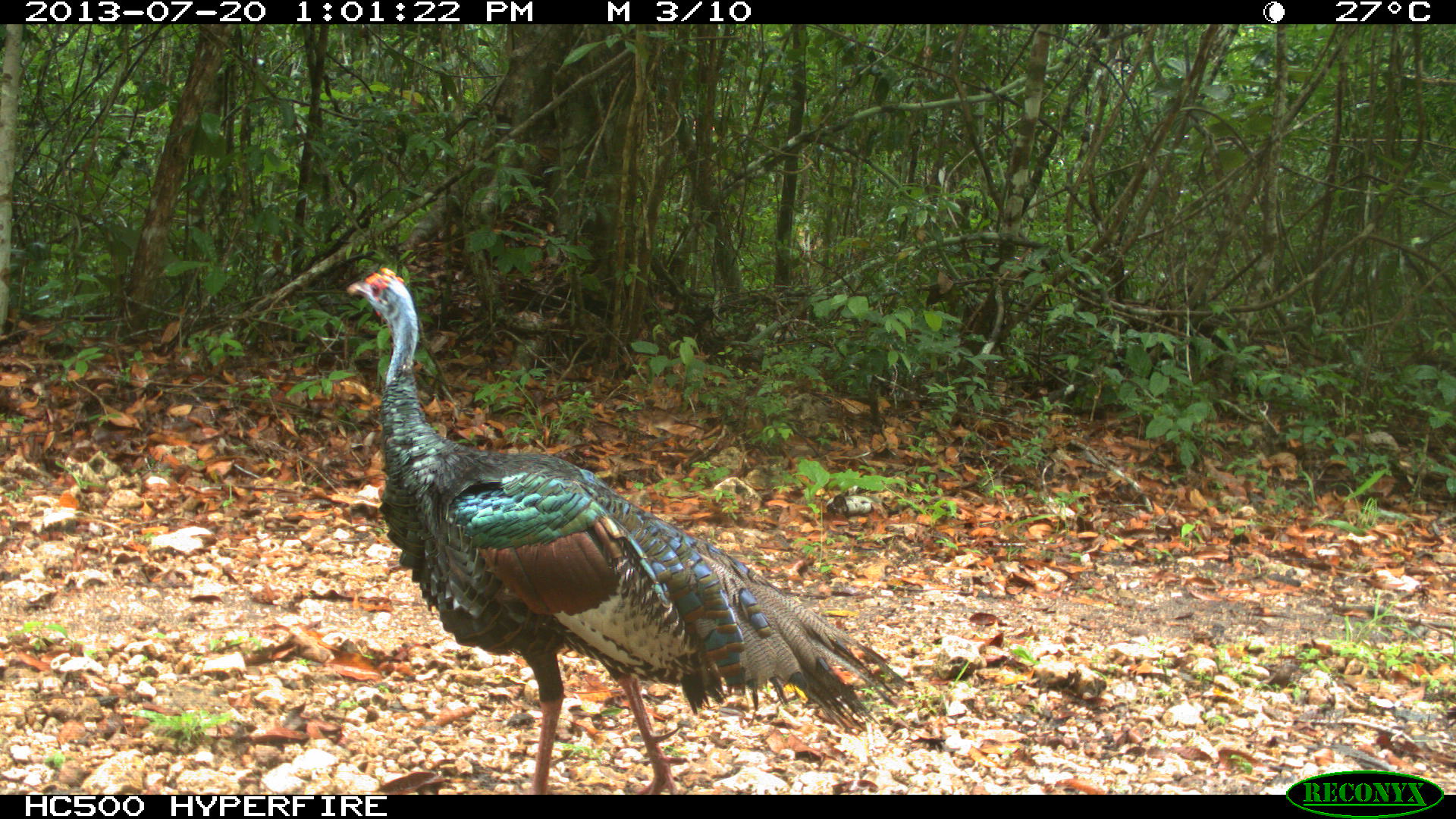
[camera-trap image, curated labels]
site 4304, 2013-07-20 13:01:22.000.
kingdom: Animalia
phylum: Chordata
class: Aves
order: Galliformes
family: Phasianidae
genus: Meleagris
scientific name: Meleagris ocellata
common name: ocellated turkey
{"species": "Meleagris ocellata (ocellated turkey)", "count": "1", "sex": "male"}